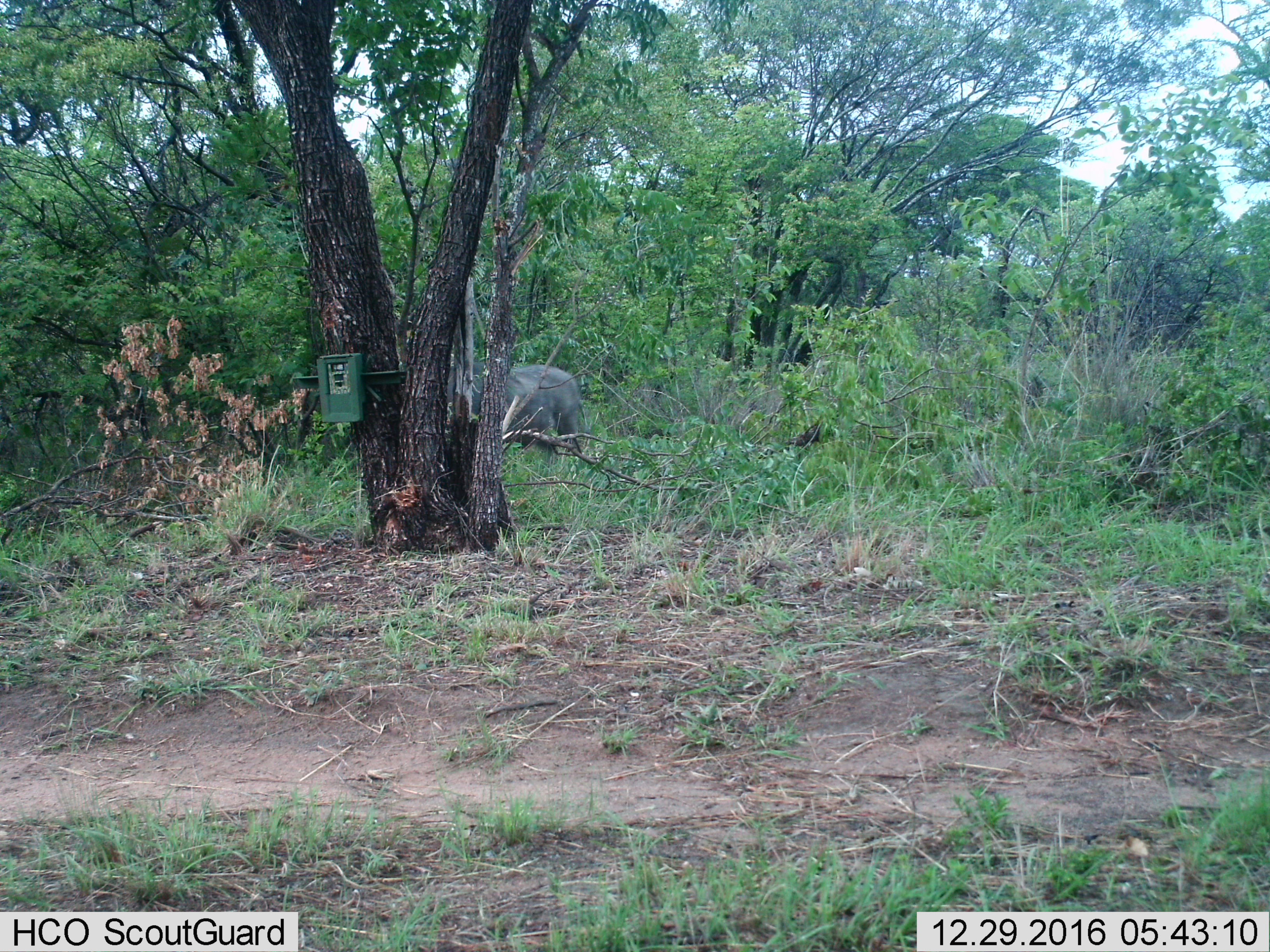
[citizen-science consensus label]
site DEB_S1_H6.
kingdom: Animalia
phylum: Chordata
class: Mammalia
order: Proboscidea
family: Elephantidae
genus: Loxodonta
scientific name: Loxodonta africana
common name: african bush elephant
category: elephant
Elephant (african bush elephant) (Loxodonta africana), count 1. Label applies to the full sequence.